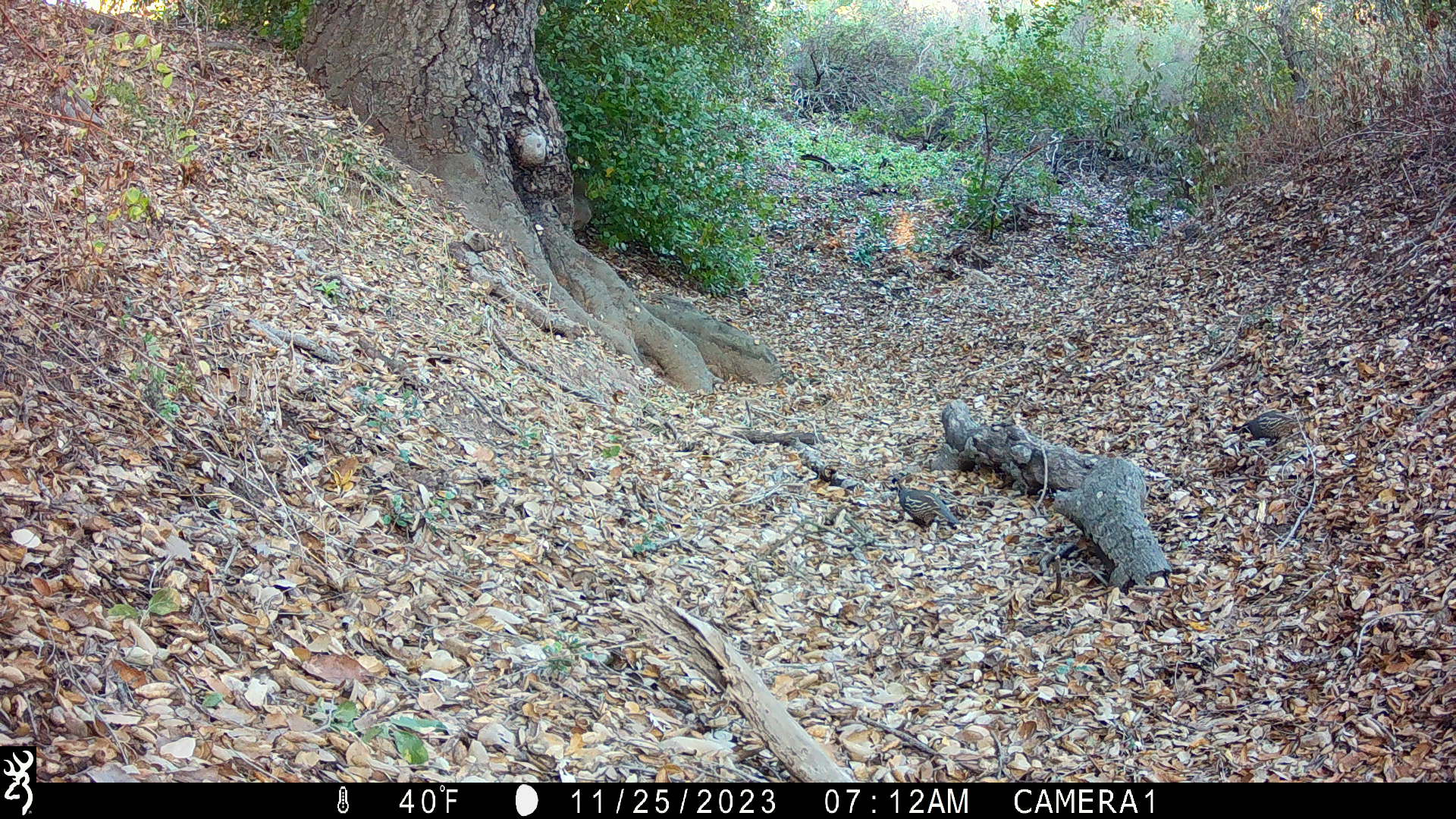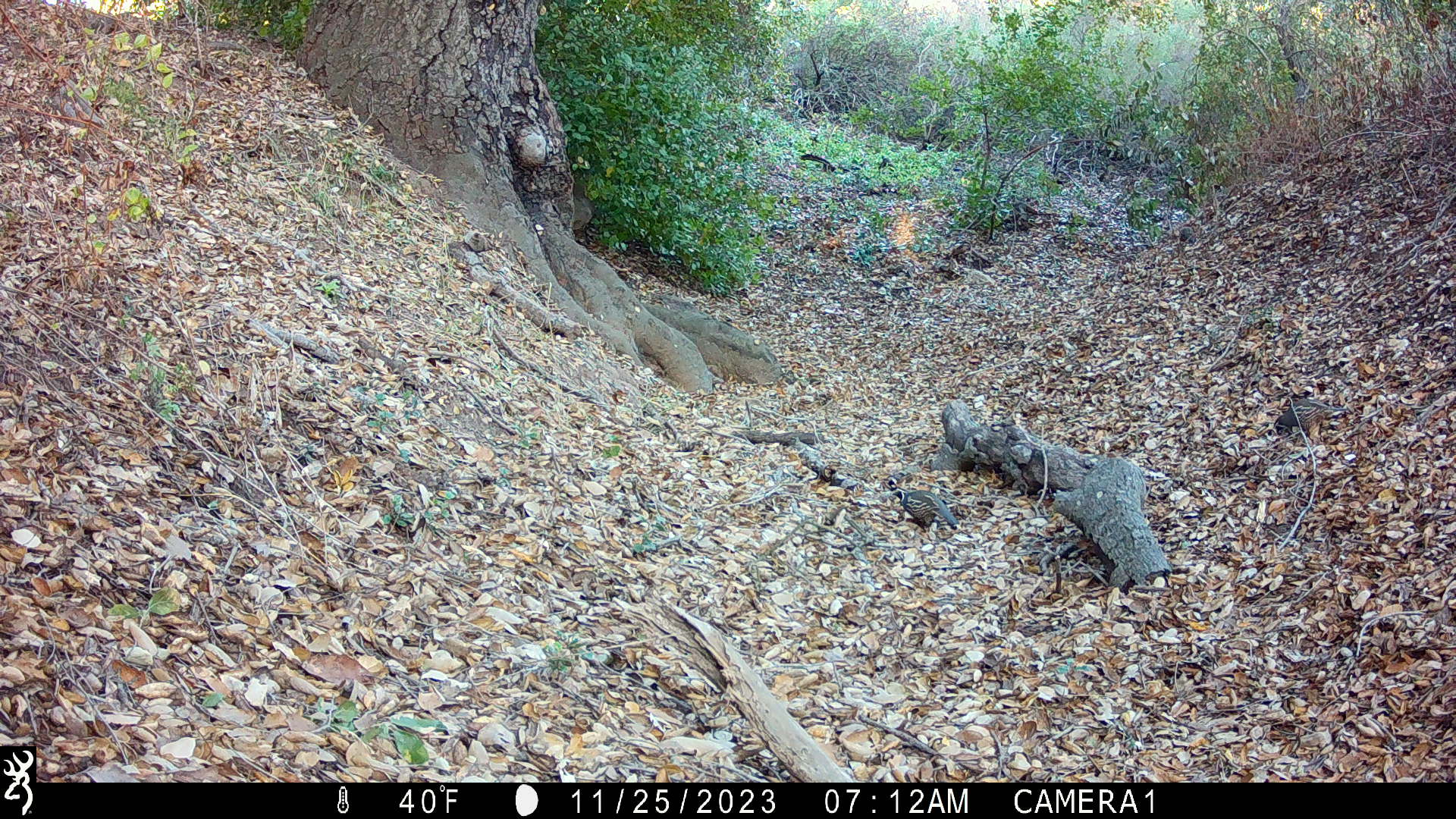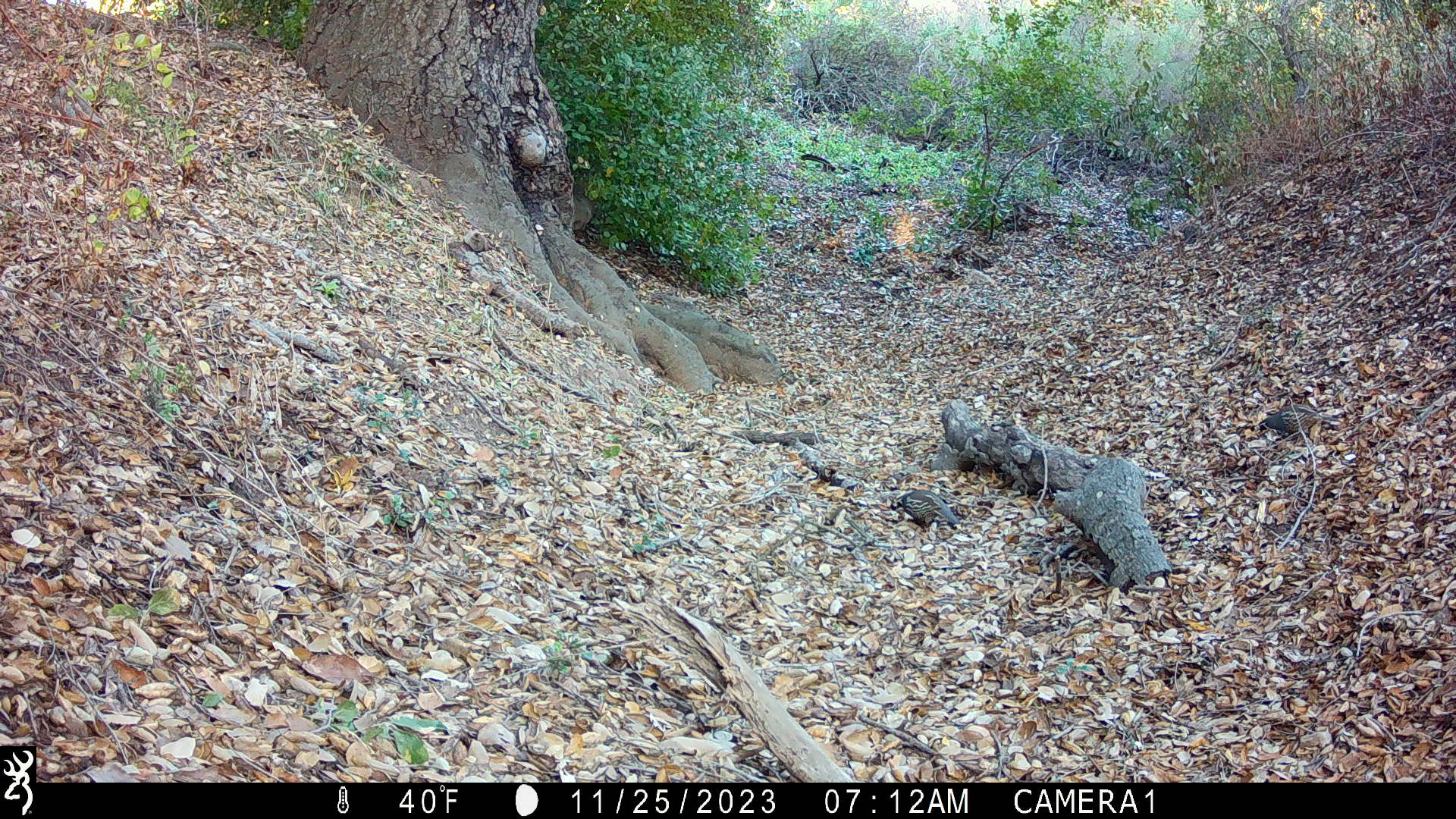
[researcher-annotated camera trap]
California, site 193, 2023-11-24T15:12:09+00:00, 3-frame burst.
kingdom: Animalia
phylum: Chordata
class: Aves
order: Galliformes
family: Odontophoridae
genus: Callipepla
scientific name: Callipepla californica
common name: california quail